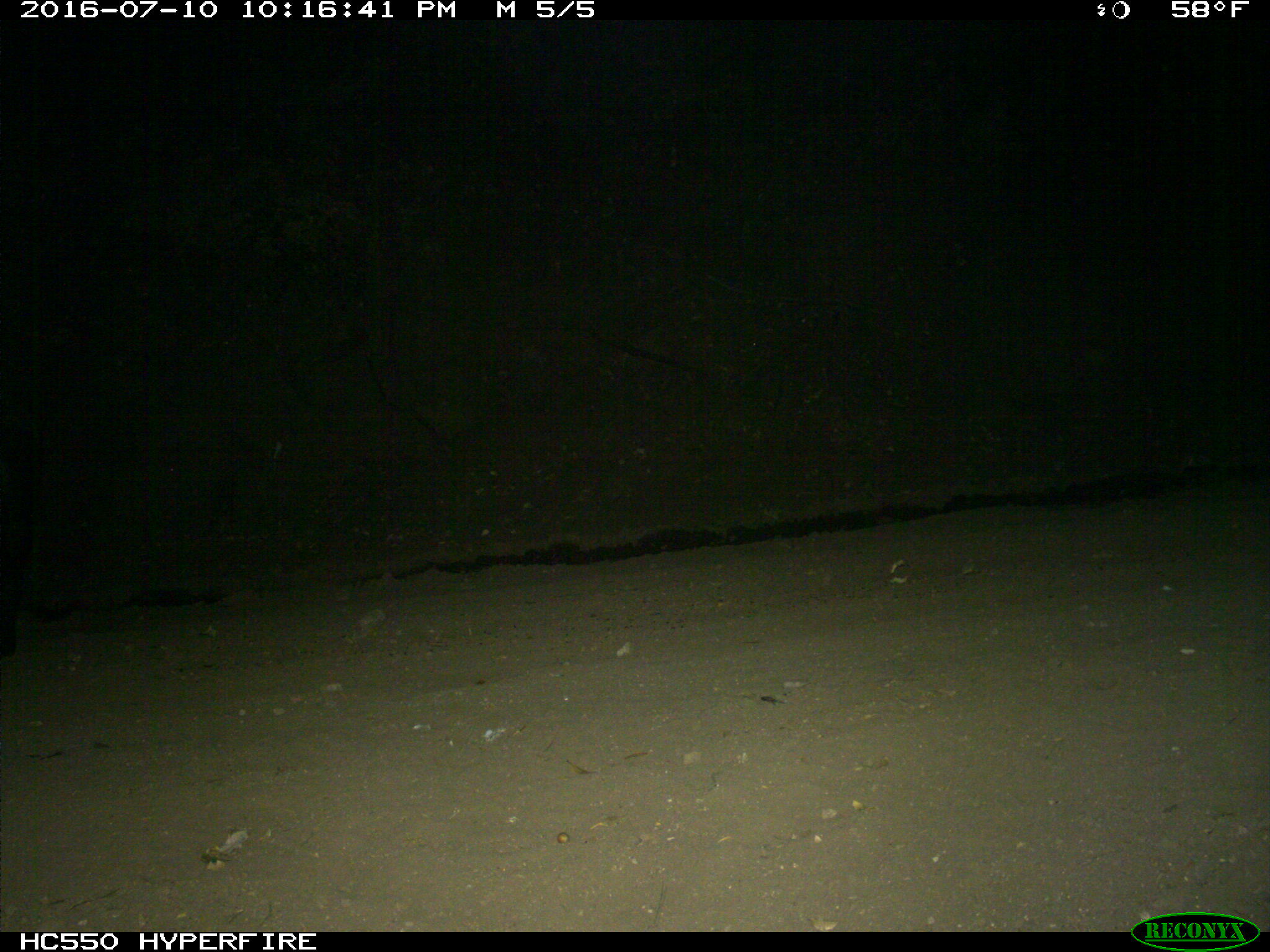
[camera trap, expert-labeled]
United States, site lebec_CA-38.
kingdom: Animalia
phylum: Chordata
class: Mammalia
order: Artiodactyla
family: Suidae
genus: Sus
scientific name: Sus scrofa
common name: wild boar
Sus scrofa (wild boar).